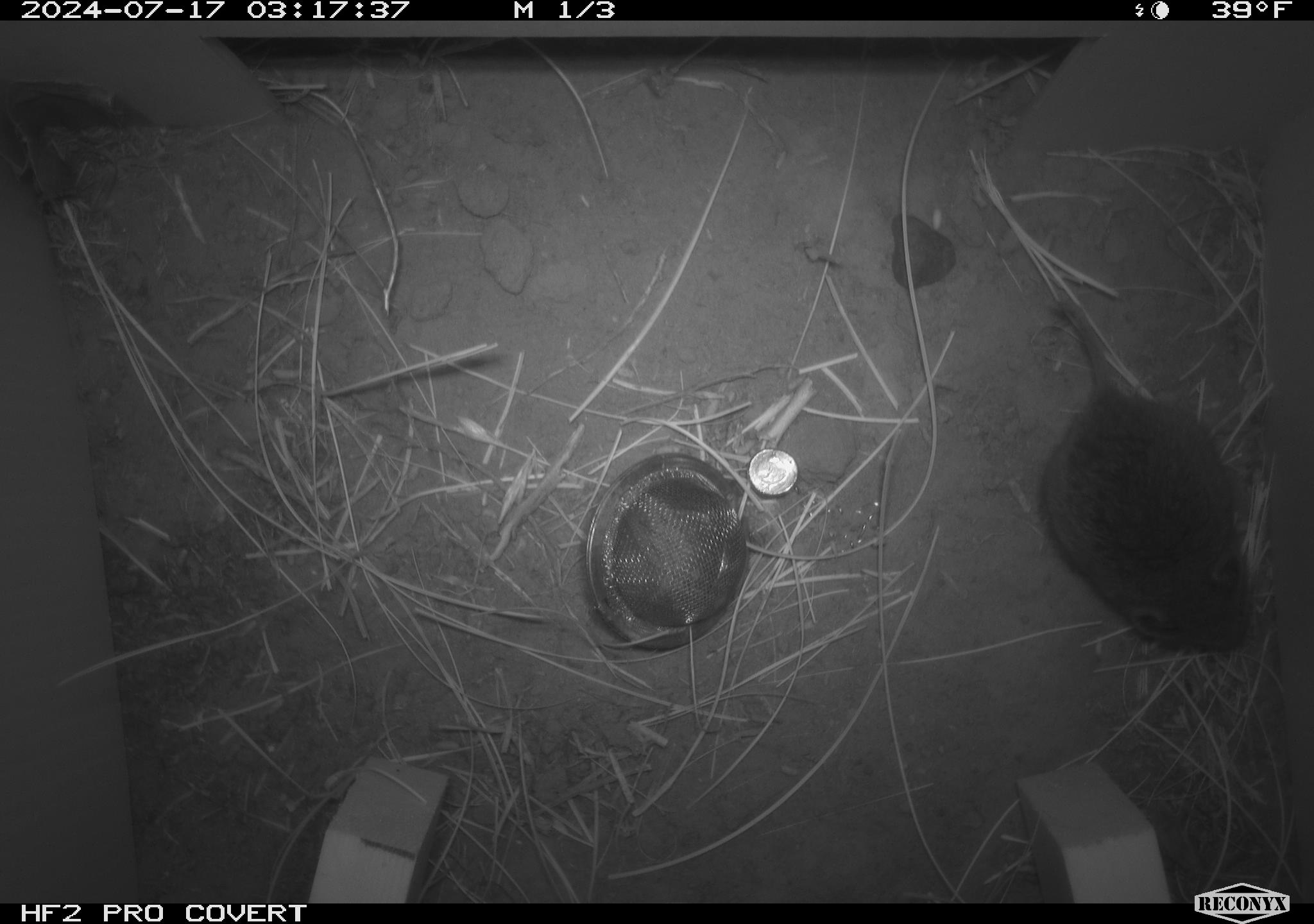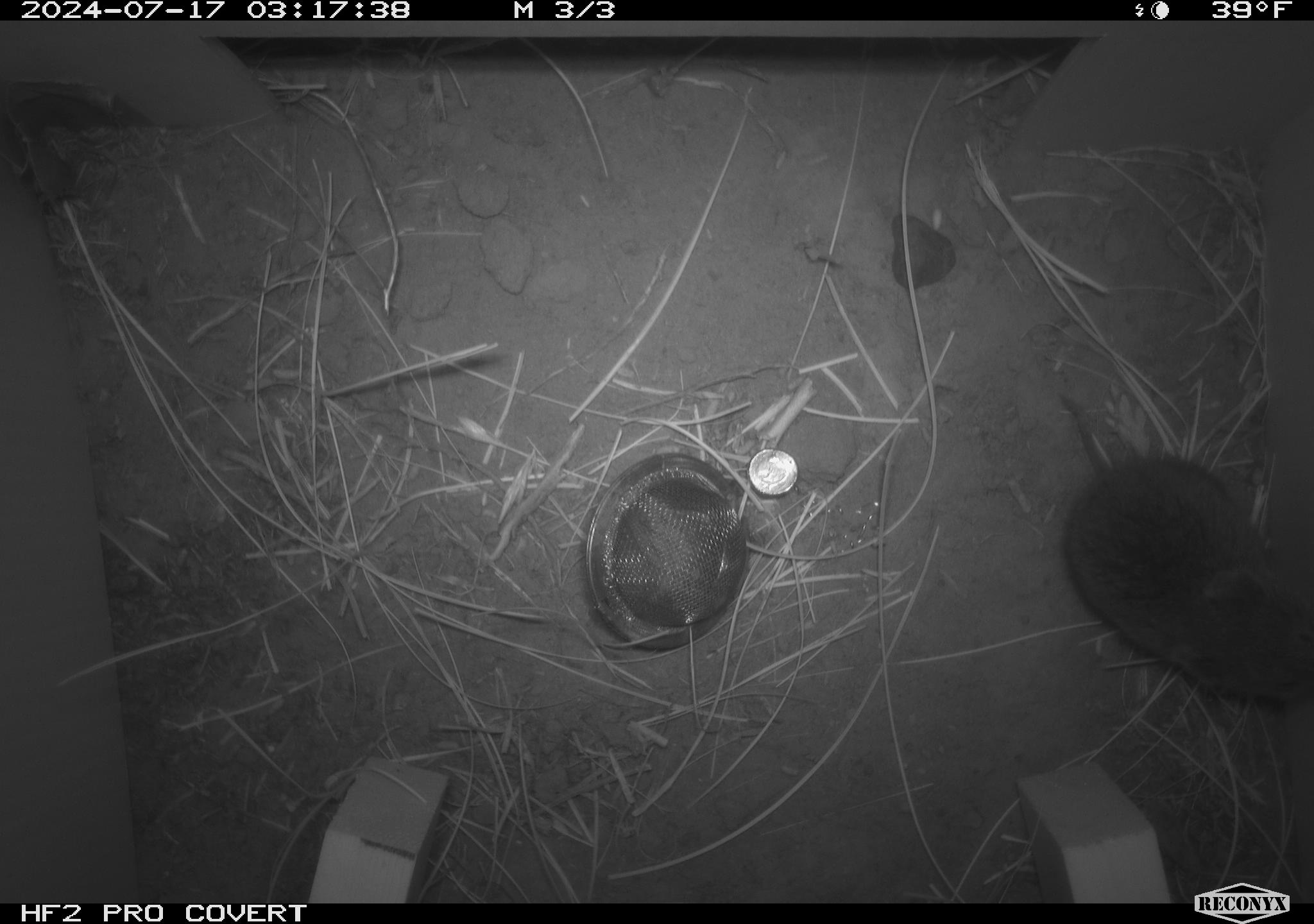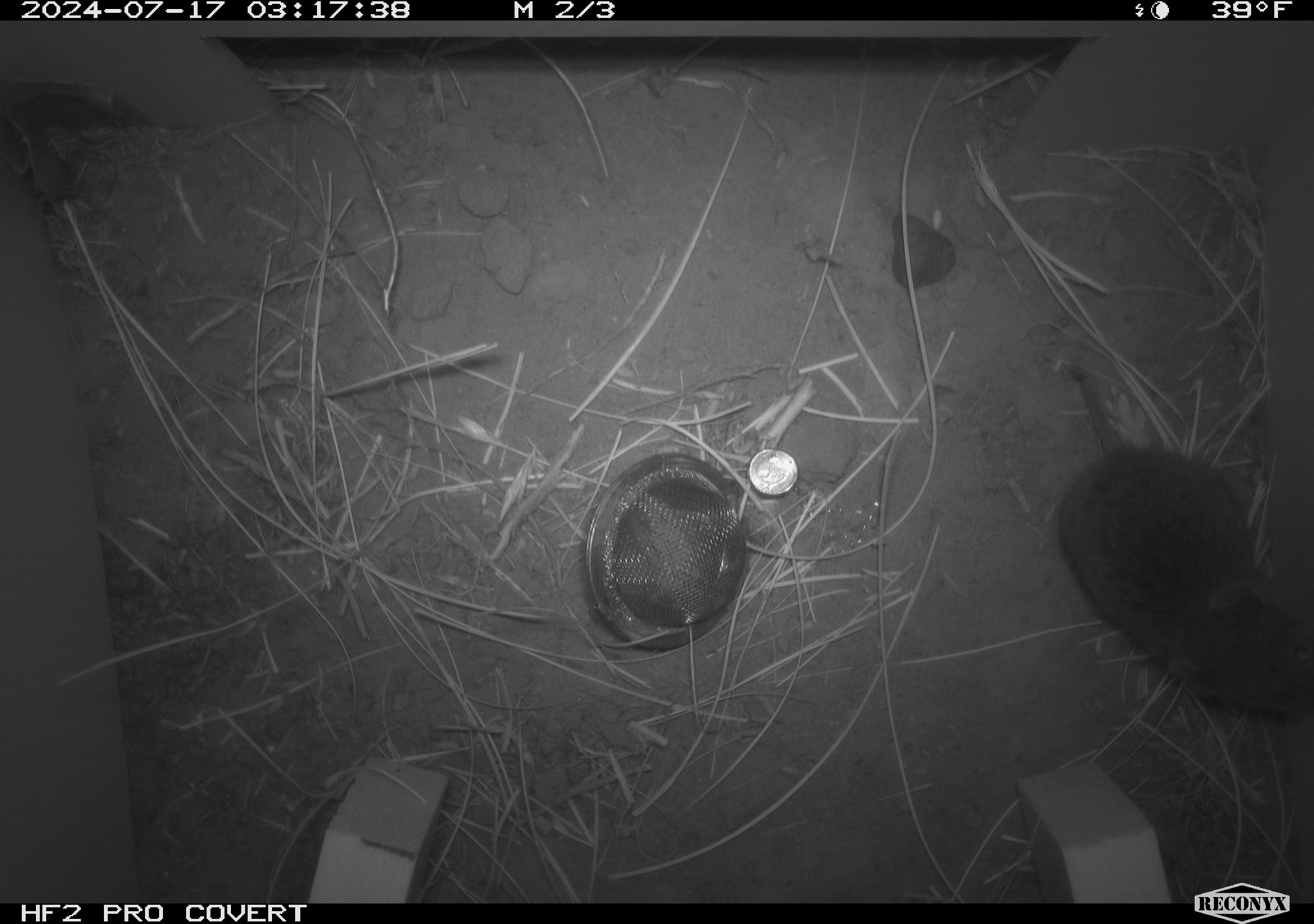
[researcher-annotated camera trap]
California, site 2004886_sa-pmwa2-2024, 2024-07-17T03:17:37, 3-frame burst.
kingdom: Animalia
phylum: Chordata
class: Mammalia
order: Rodentia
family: Cricetidae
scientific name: Arvicolinae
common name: voles, lemmings, and muskrats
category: arvicolinae subfamily